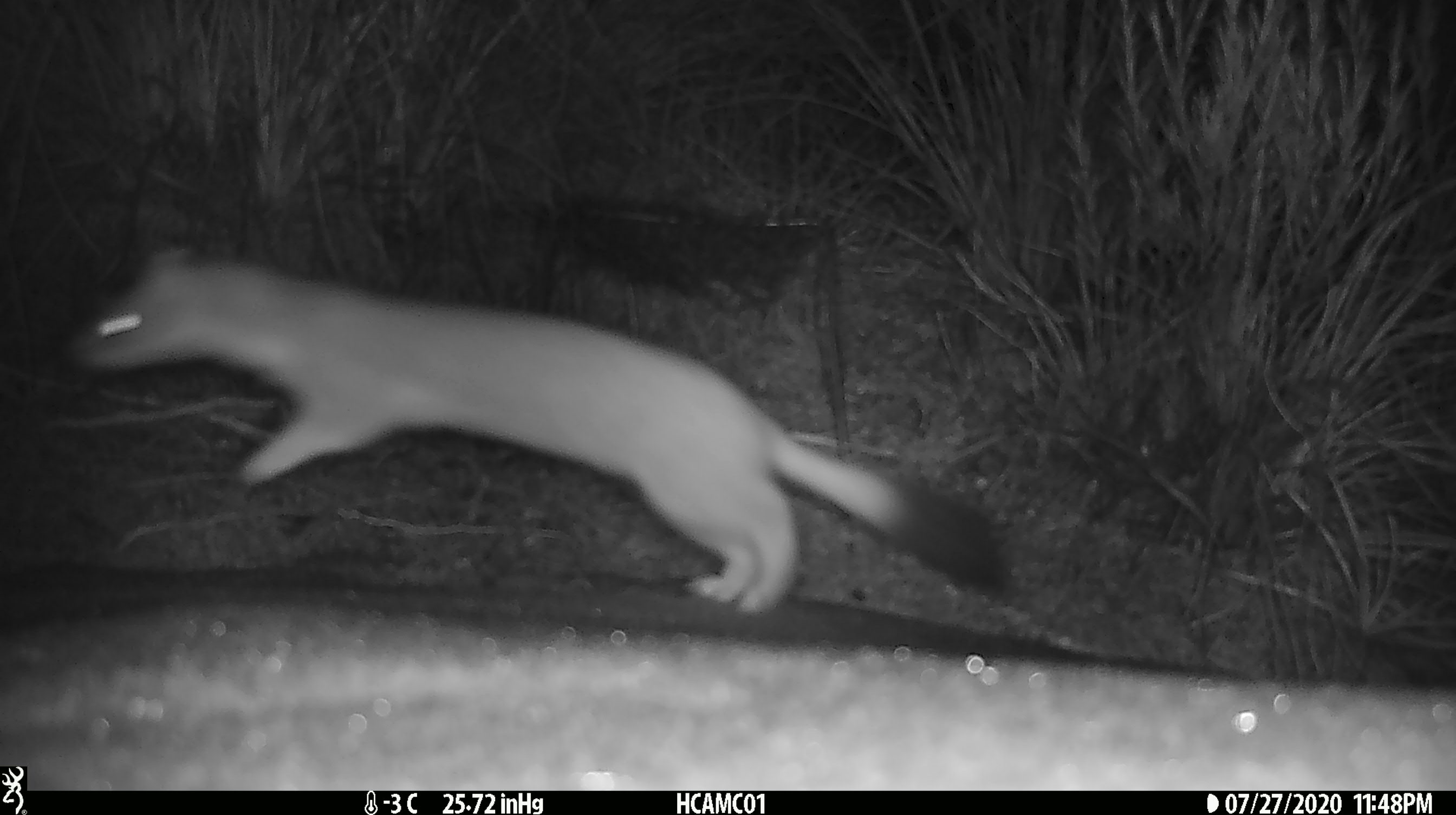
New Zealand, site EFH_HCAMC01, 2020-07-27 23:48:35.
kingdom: Animalia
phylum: Chordata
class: Mammalia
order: Carnivora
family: Mustelidae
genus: Mustela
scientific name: Mustela erminea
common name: stoat